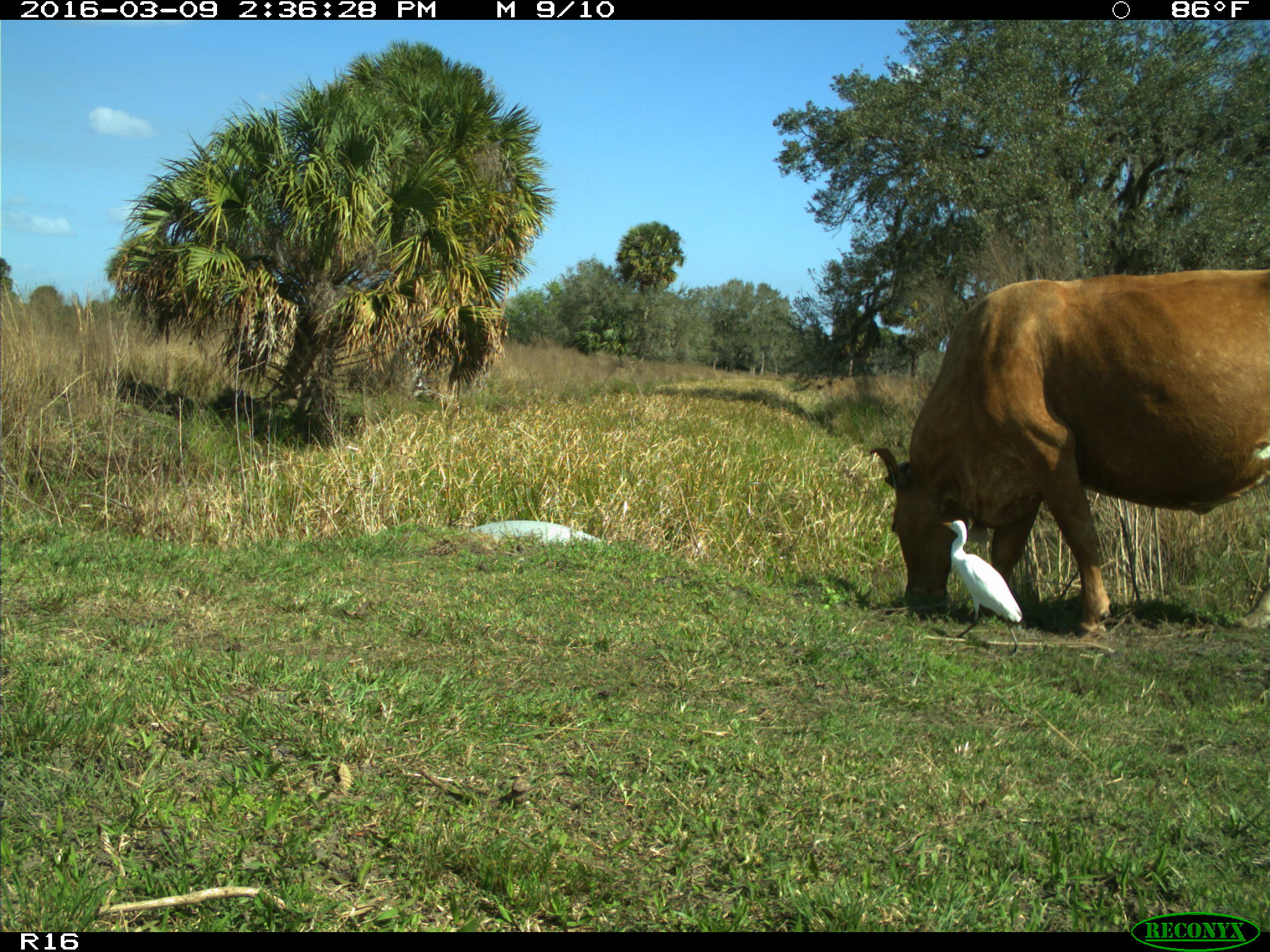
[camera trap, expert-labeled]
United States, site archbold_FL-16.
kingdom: Animalia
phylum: Chordata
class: Mammalia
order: Artiodactyla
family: Bovidae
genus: Bos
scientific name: Bos taurus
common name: domestic cow